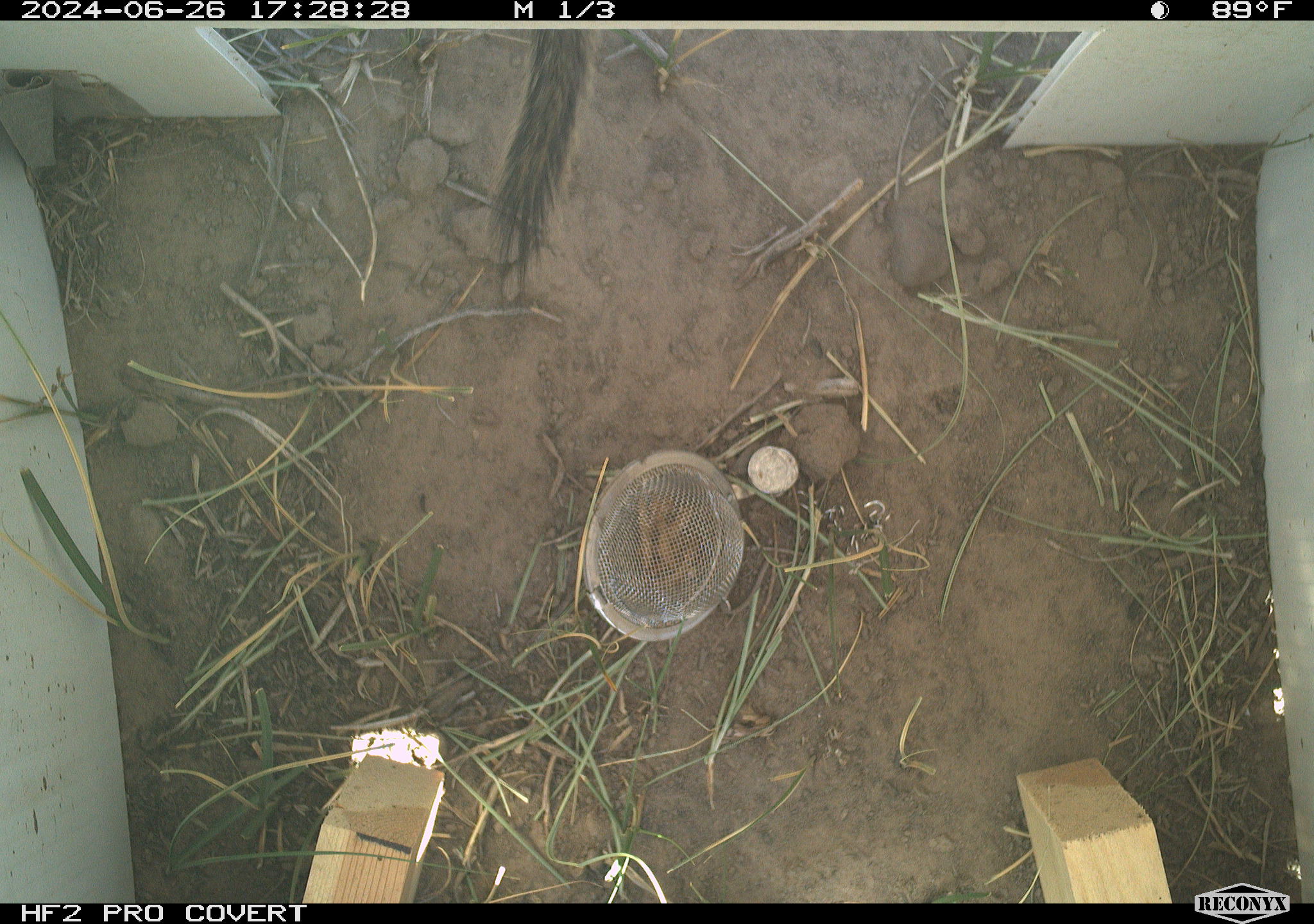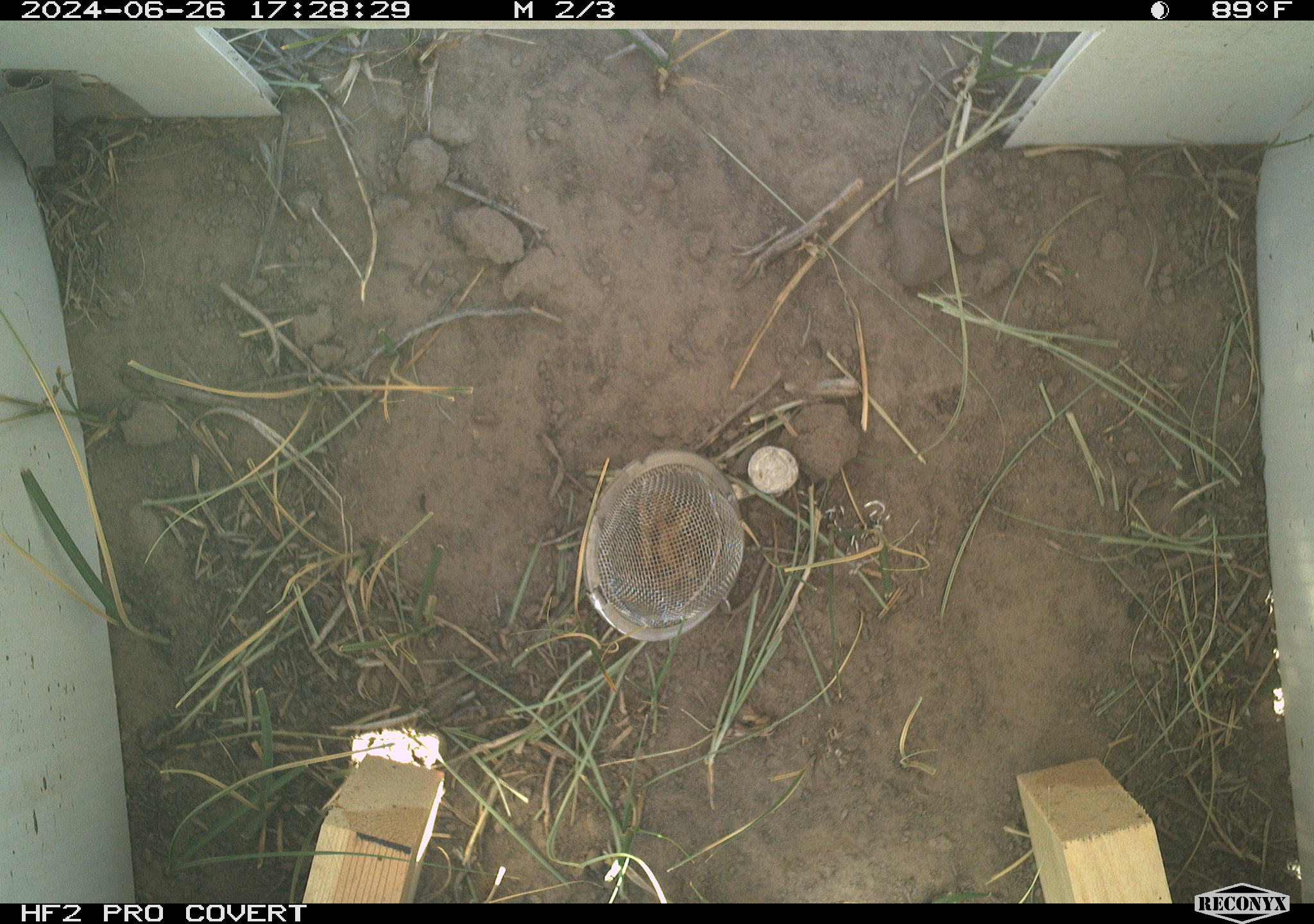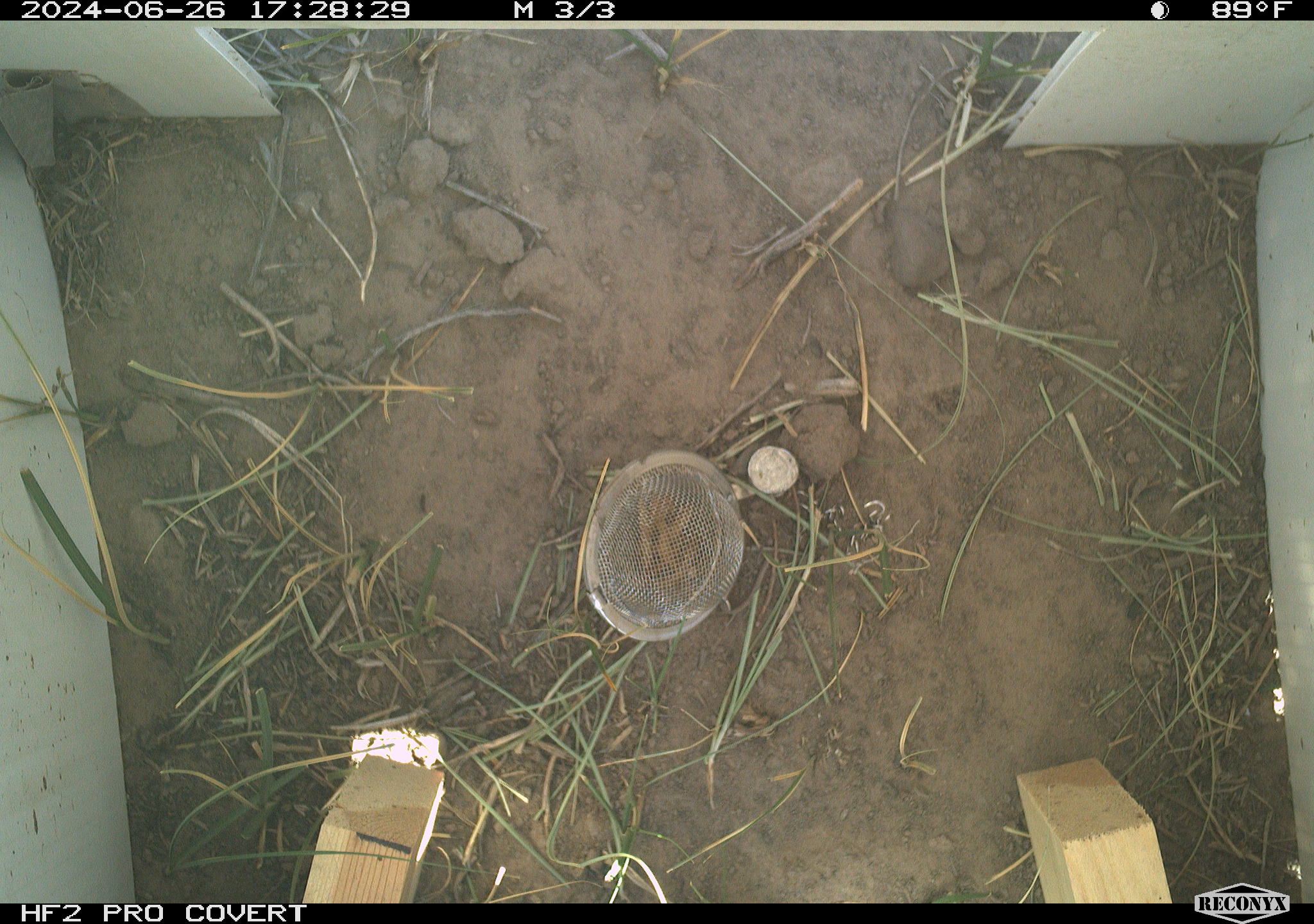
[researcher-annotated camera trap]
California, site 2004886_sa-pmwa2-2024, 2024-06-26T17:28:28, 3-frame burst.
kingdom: Animalia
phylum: Chordata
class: Mammalia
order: Rodentia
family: Sciuridae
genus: Urocitellus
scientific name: Urocitellus beldingi beldingi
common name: belding's ground squirrel